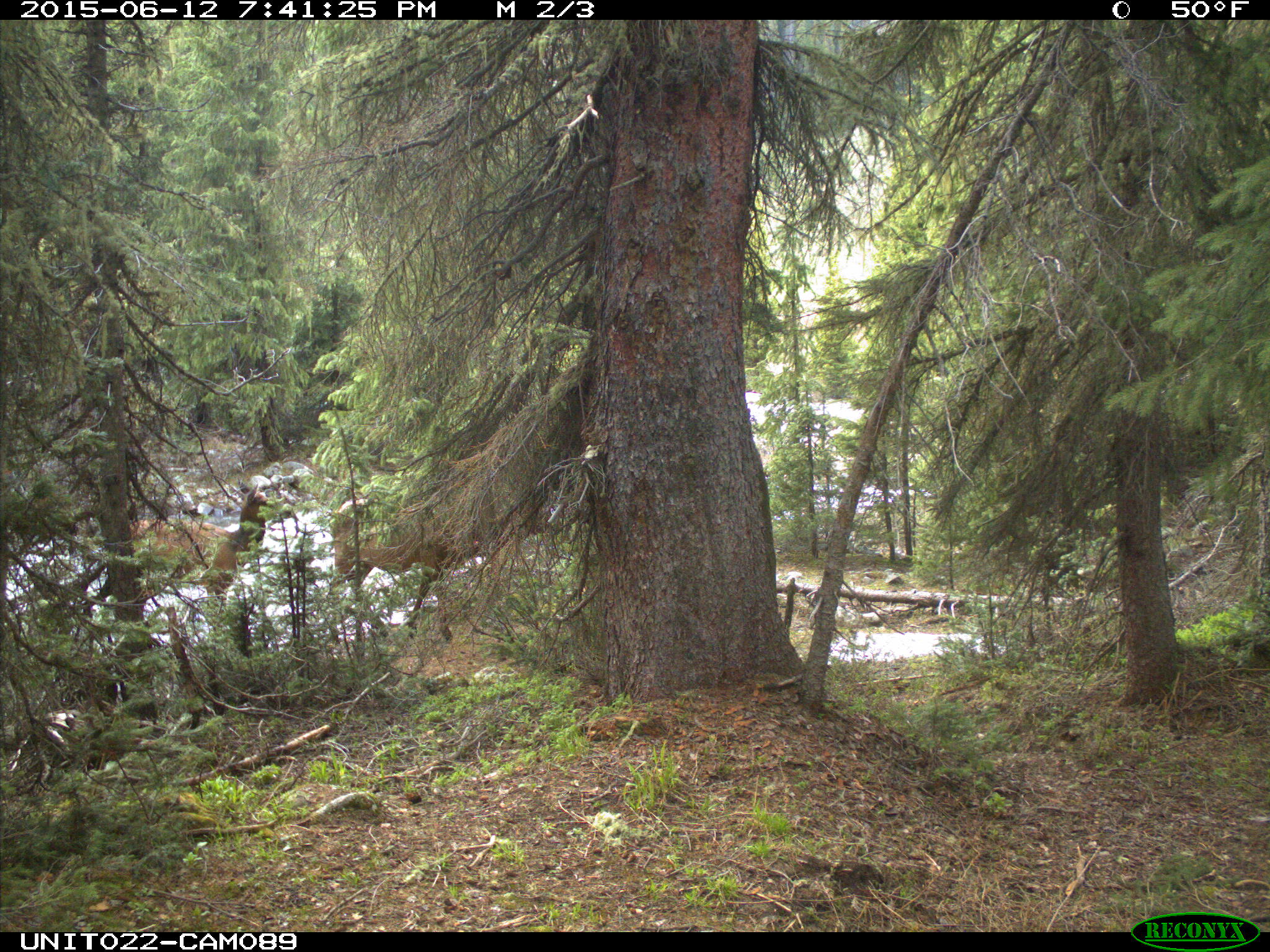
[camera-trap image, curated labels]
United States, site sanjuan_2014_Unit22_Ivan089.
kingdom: Animalia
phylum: Chordata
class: Mammalia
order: Artiodactyla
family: Cervidae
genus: Cervus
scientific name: Cervus elaphus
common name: red deer